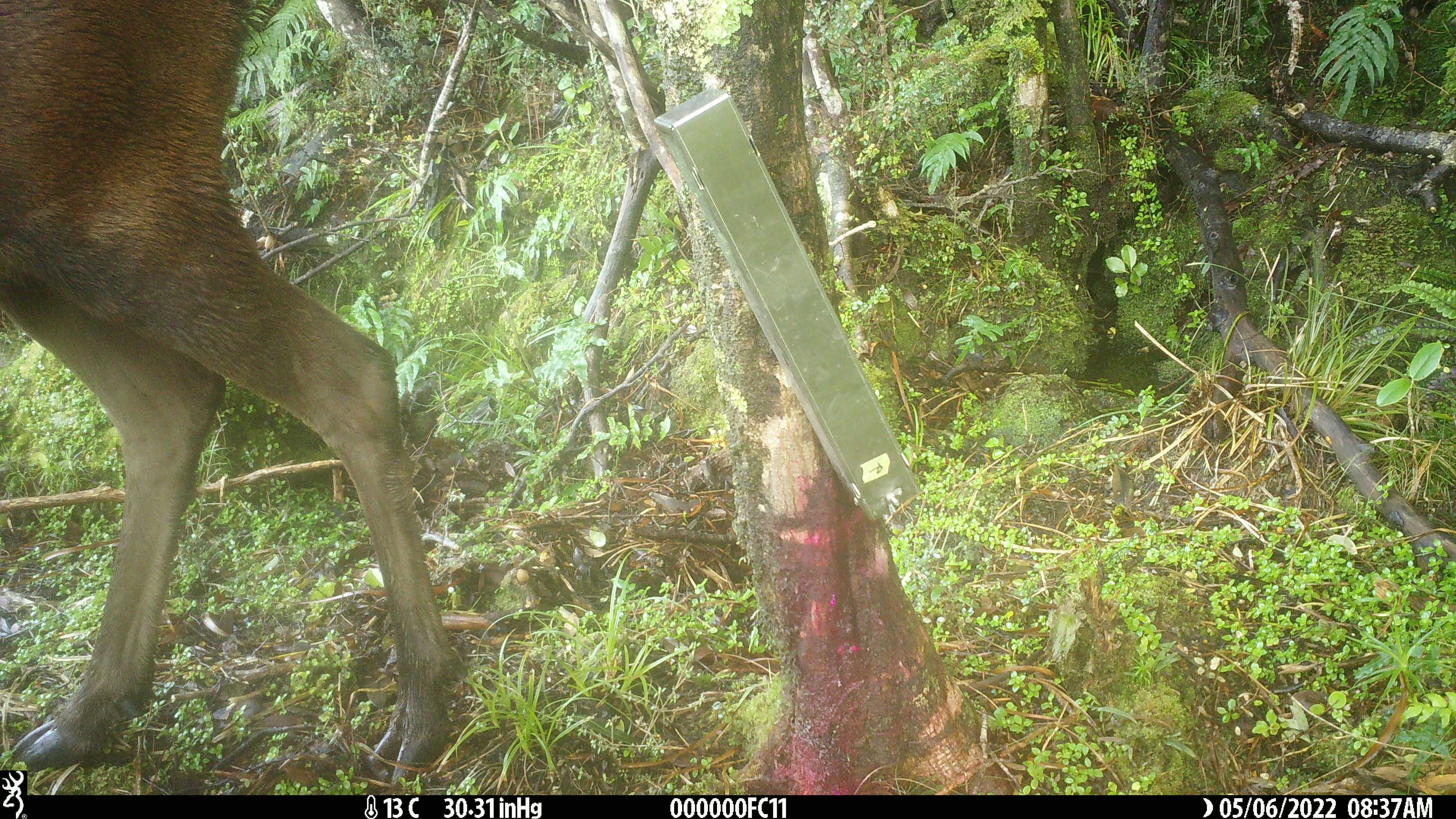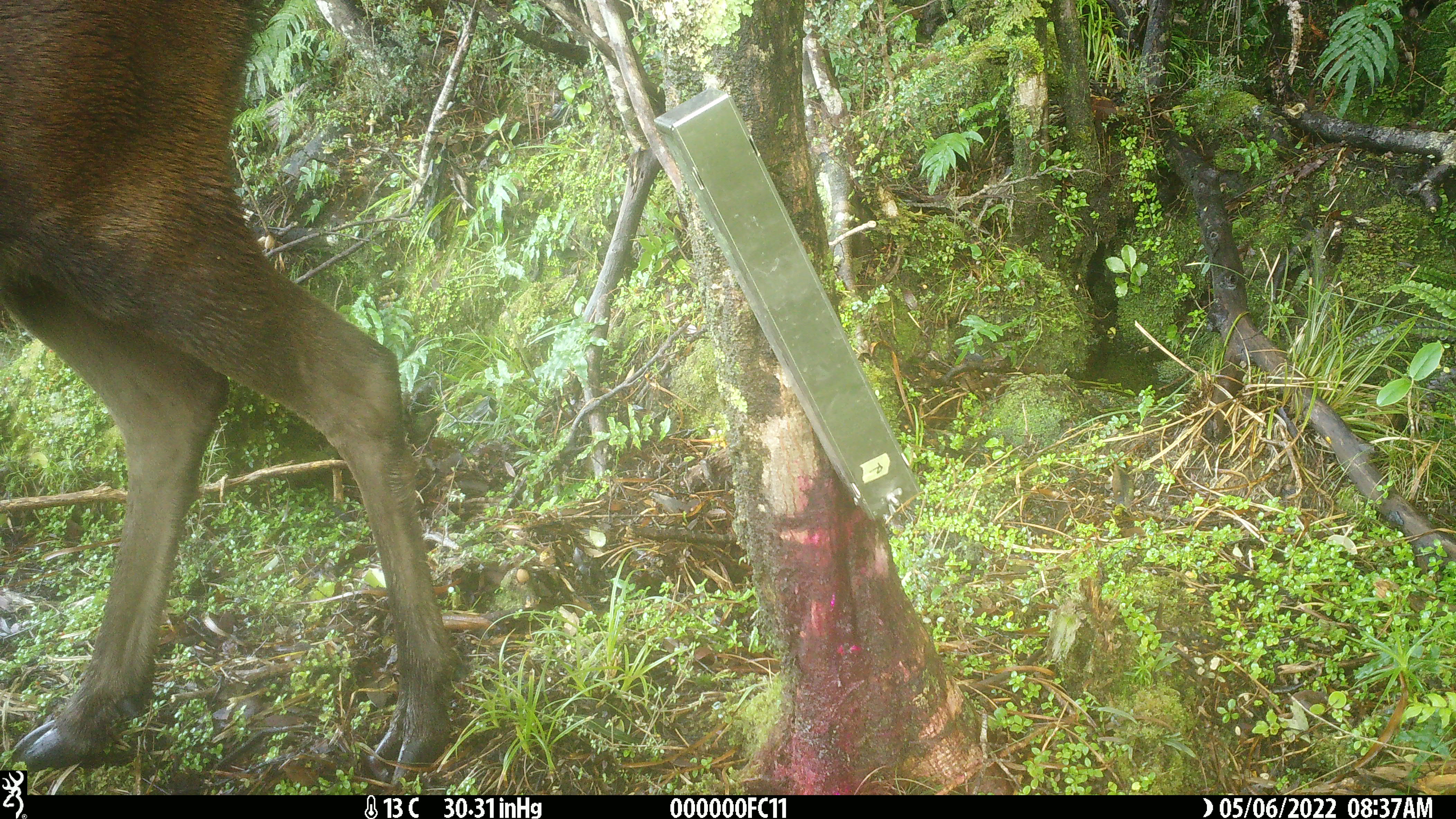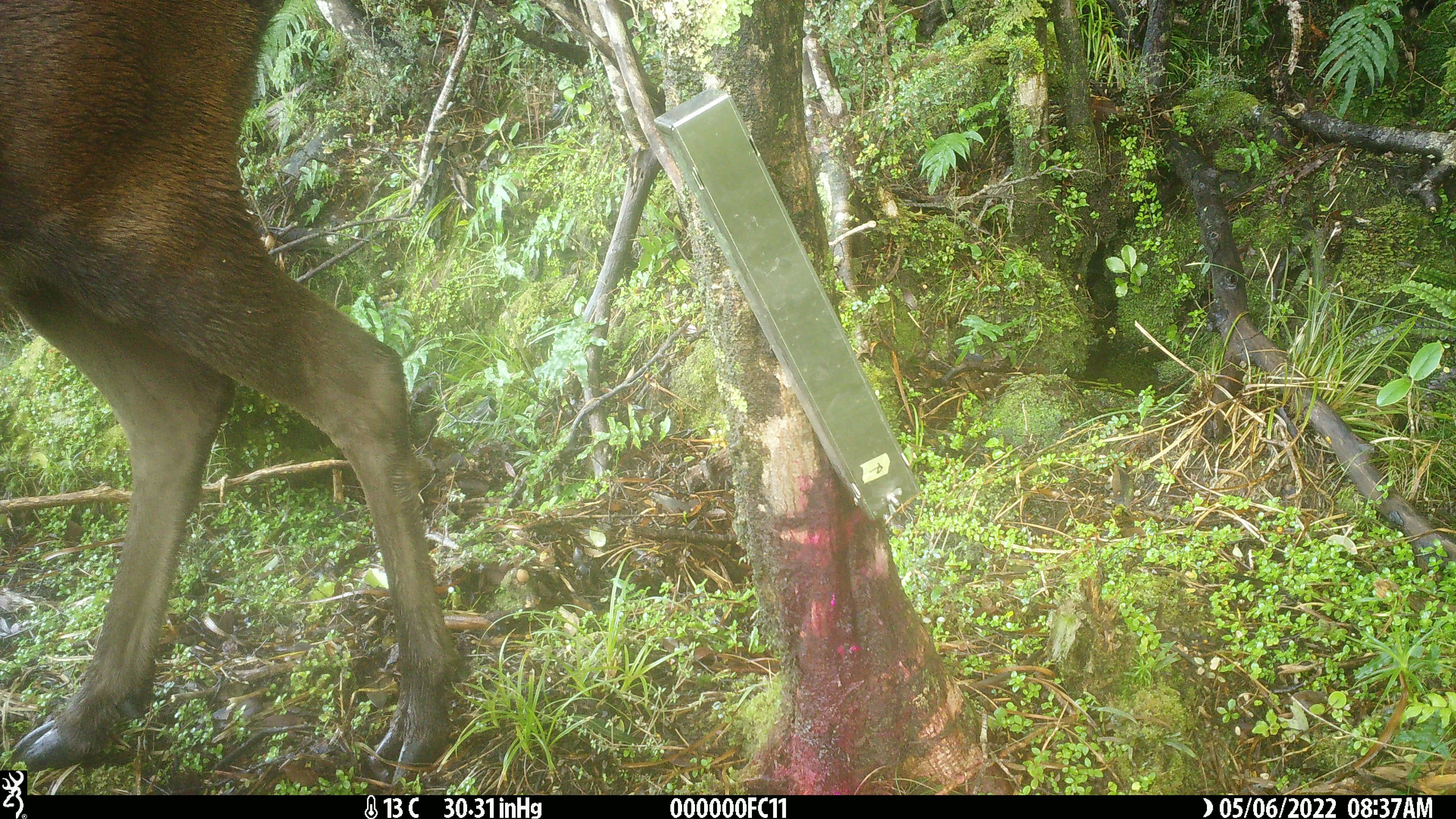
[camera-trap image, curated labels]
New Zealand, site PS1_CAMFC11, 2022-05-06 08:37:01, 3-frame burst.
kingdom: Animalia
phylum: Chordata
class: Mammalia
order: Artiodactyla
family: Cervidae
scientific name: Cervidae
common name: deer